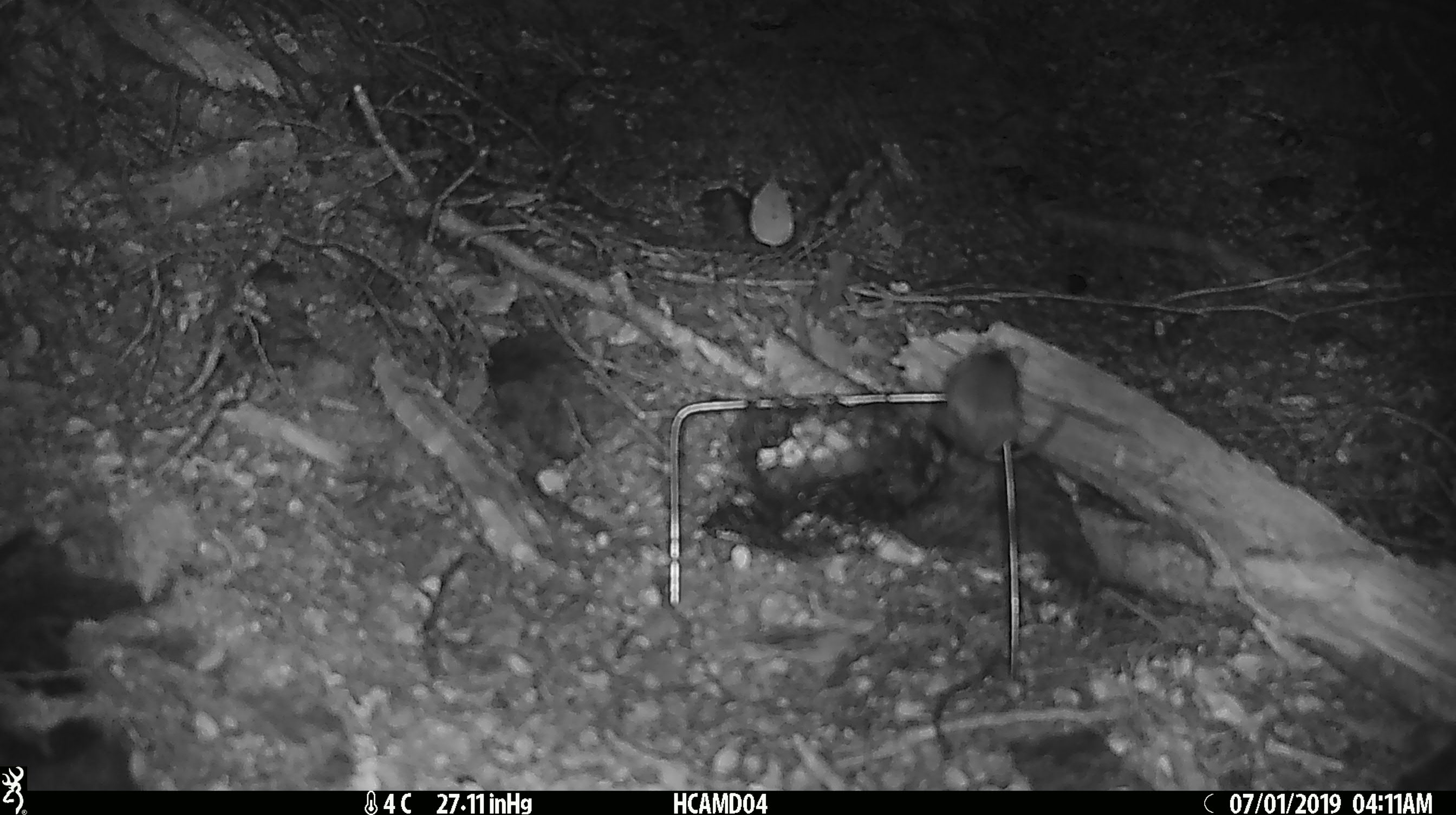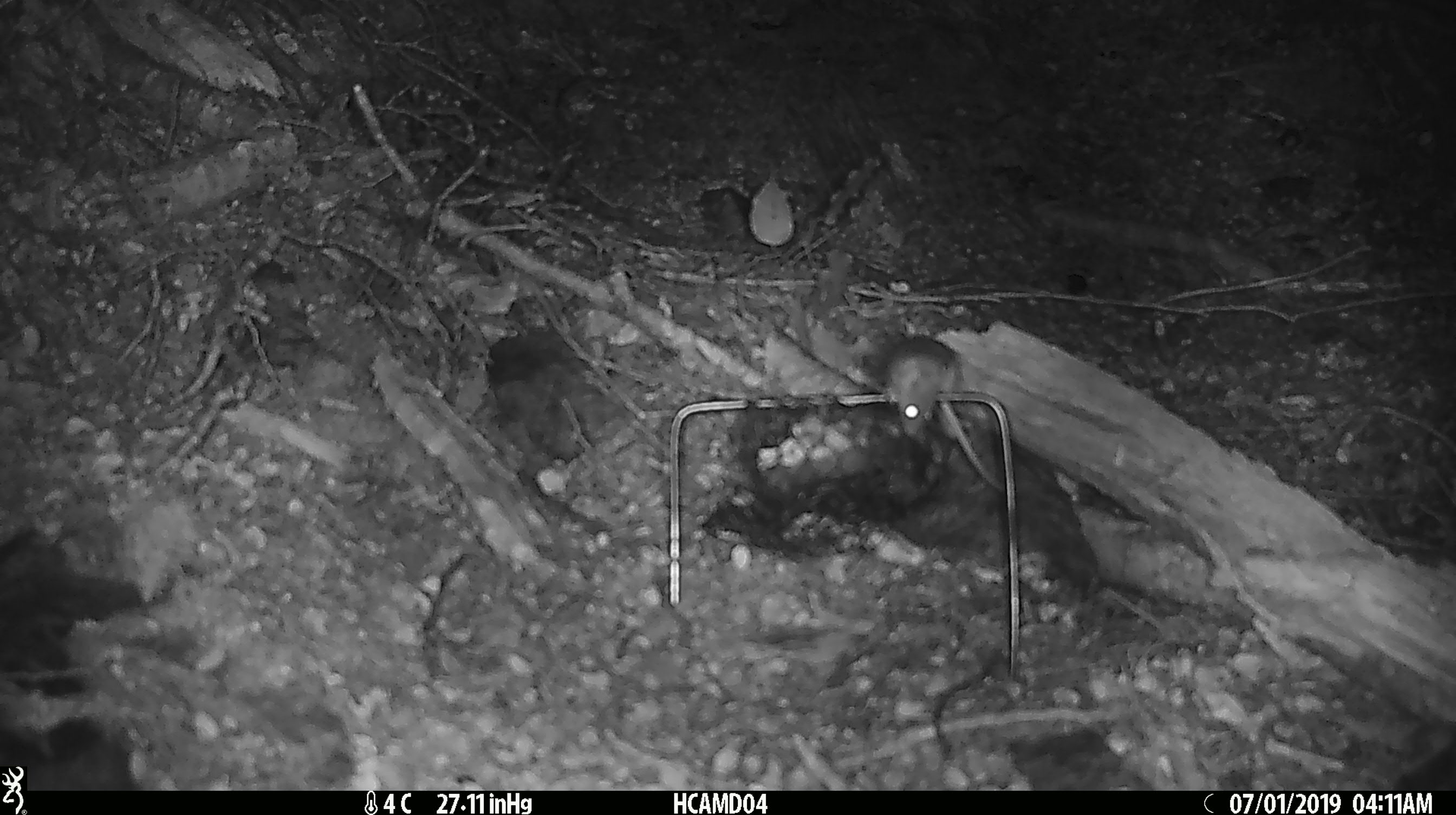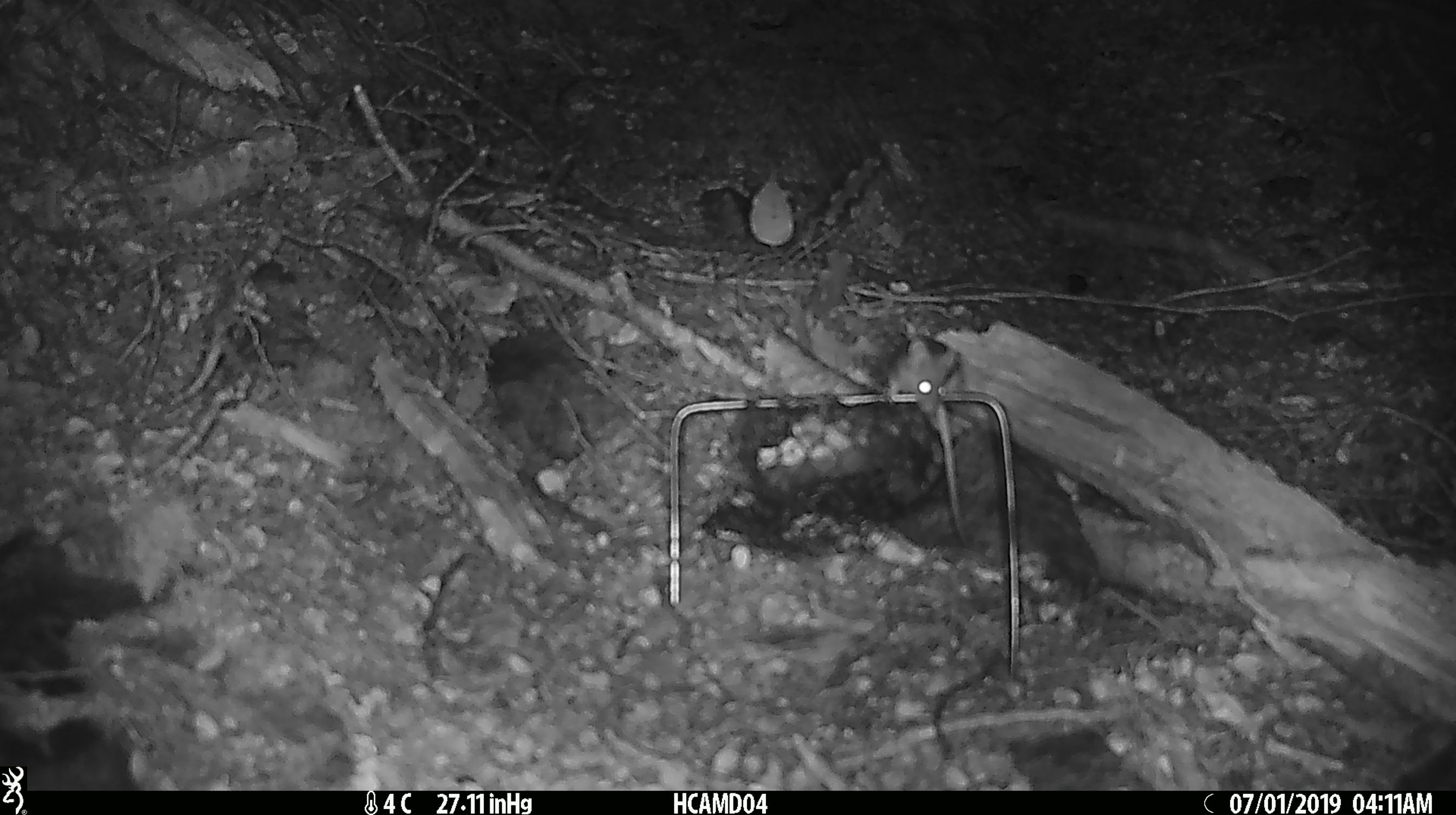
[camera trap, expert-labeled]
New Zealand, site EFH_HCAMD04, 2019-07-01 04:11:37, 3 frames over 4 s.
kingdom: Animalia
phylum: Chordata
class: Mammalia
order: Rodentia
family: Muridae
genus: Mus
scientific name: Mus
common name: mouse